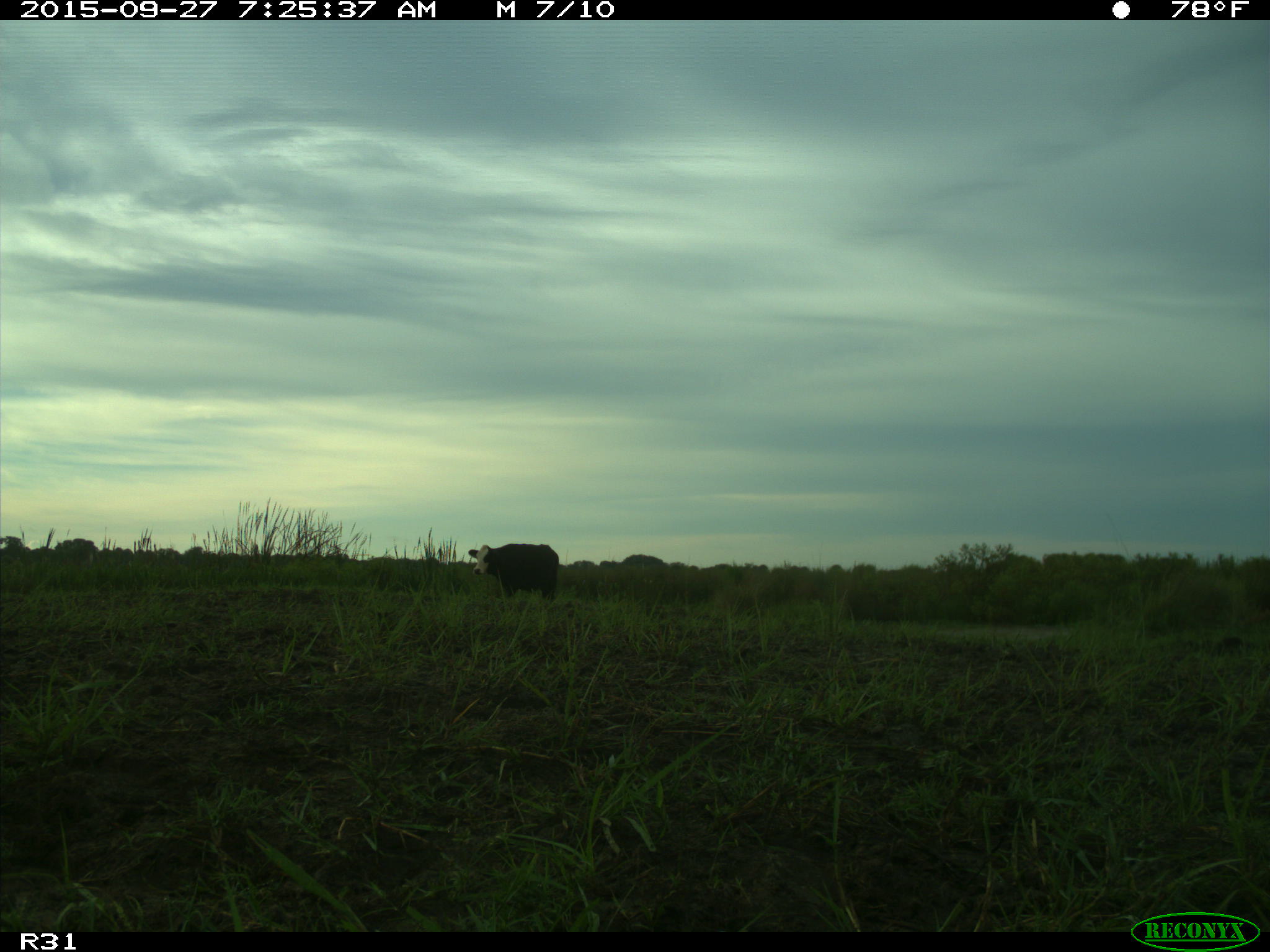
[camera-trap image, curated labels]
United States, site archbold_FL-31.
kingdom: Animalia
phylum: Chordata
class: Mammalia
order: Artiodactyla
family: Bovidae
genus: Bos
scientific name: Bos taurus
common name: domestic cow